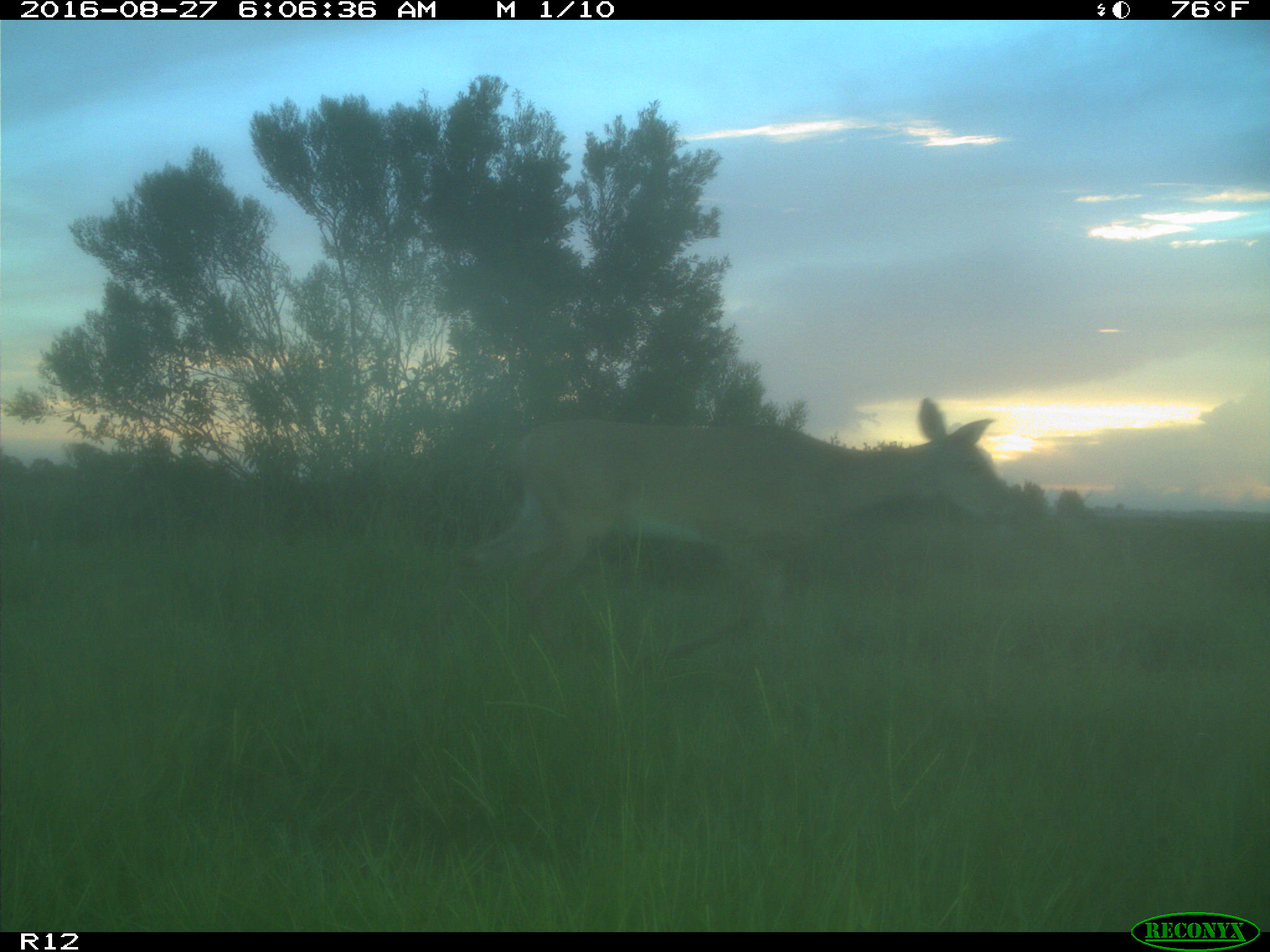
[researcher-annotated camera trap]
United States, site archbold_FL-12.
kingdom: Animalia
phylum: Chordata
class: Mammalia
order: Artiodactyla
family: Cervidae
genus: Odocoileus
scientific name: Odocoileus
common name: deer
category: unidentified deer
Unidentified deer (deer) (Odocoileus).